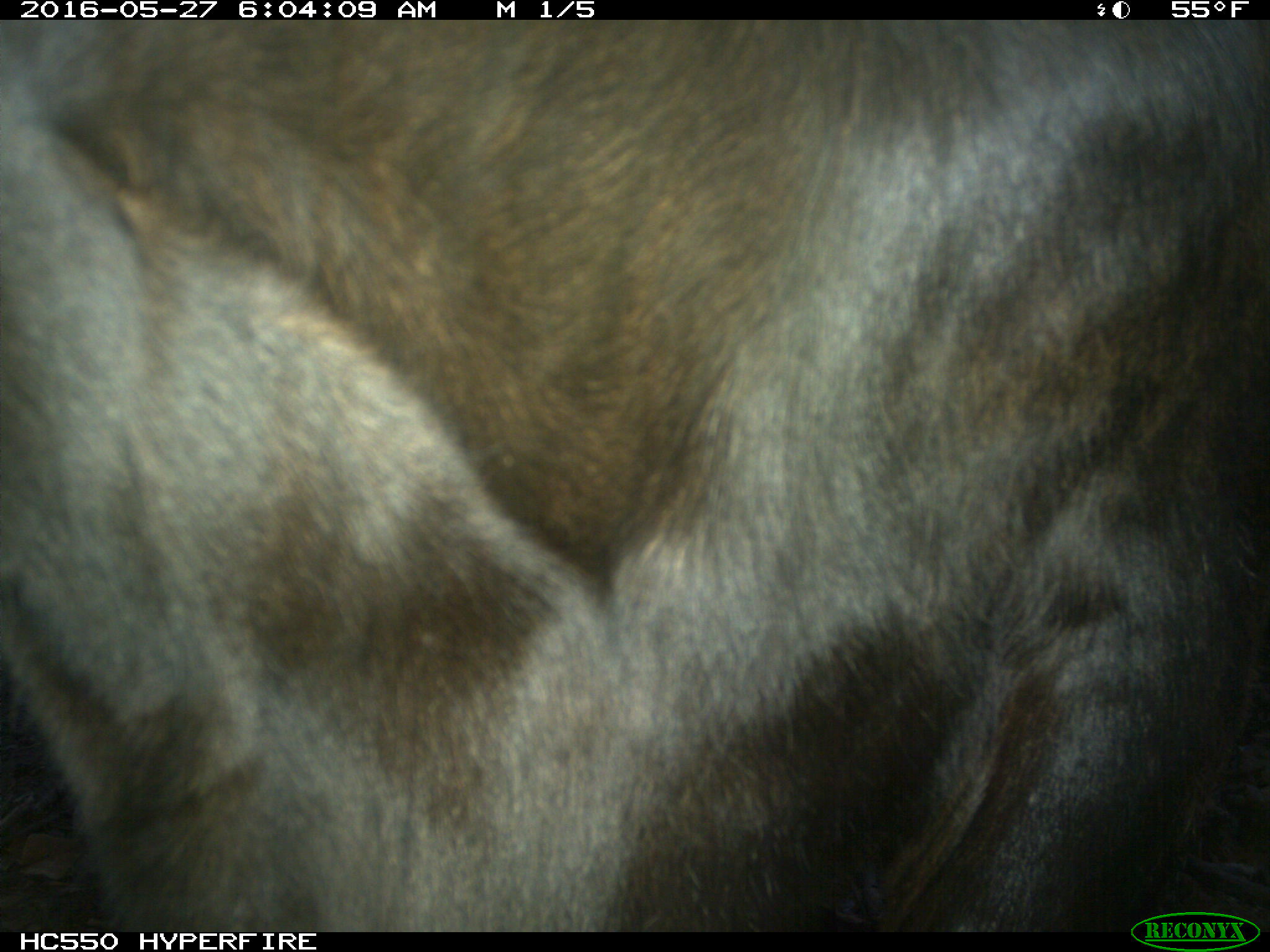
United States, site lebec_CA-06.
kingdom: Animalia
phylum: Chordata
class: Mammalia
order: Artiodactyla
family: Bovidae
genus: Bos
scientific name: Bos taurus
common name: domestic cow